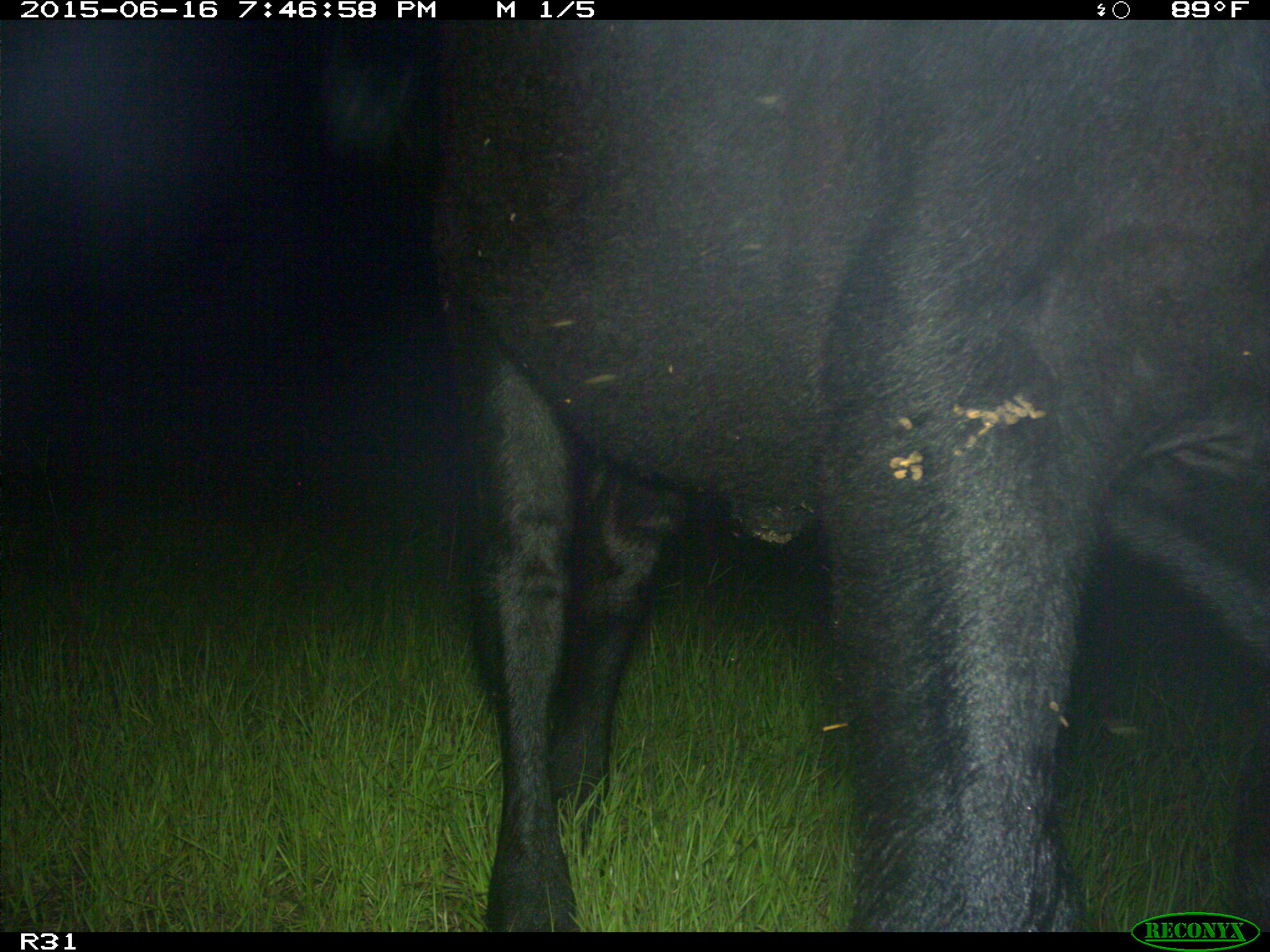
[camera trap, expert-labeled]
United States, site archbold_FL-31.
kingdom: Animalia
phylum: Chordata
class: Mammalia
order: Artiodactyla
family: Bovidae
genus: Bos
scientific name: Bos taurus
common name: domestic cow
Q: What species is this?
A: Bos taurus (domestic cow).